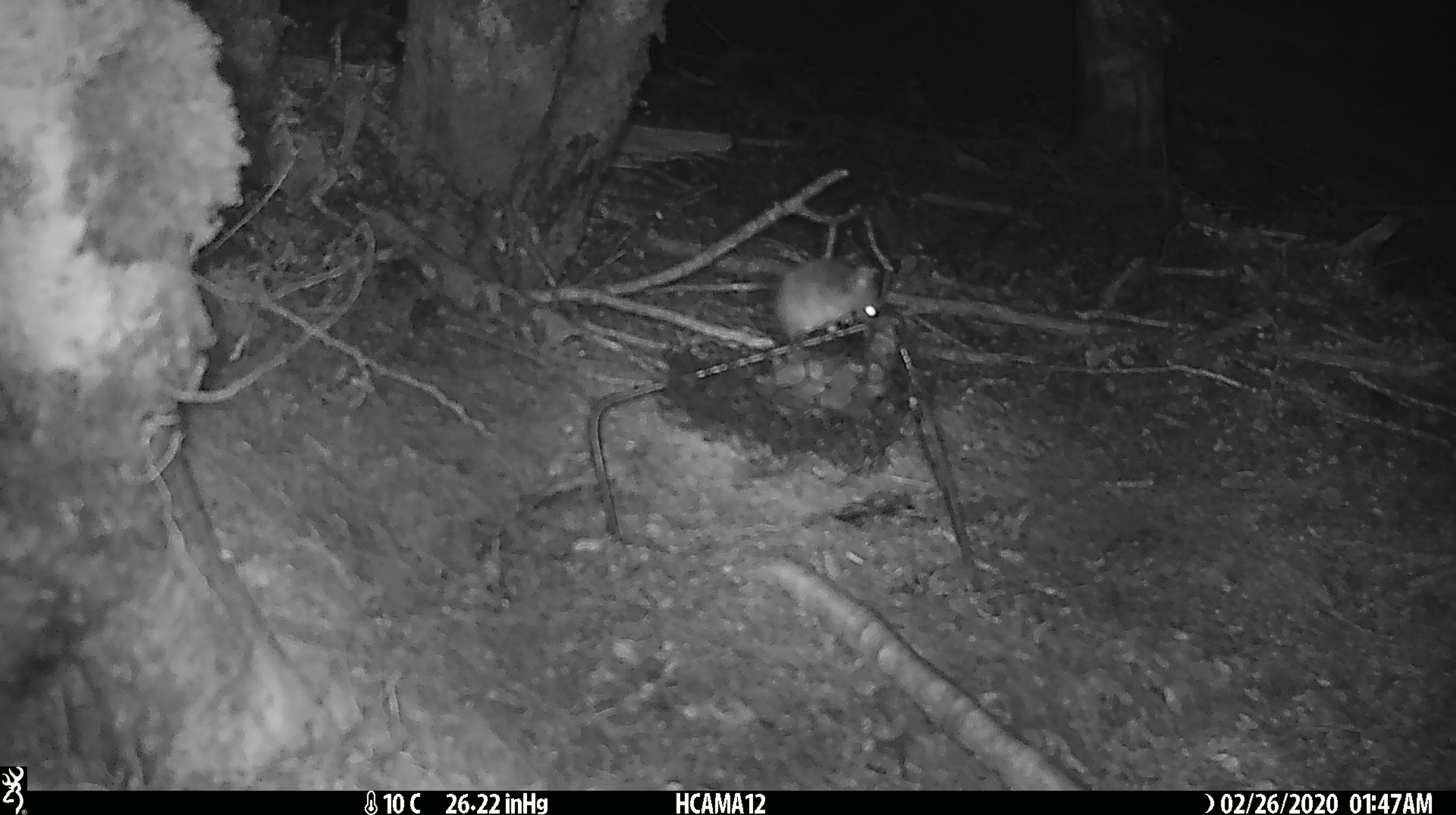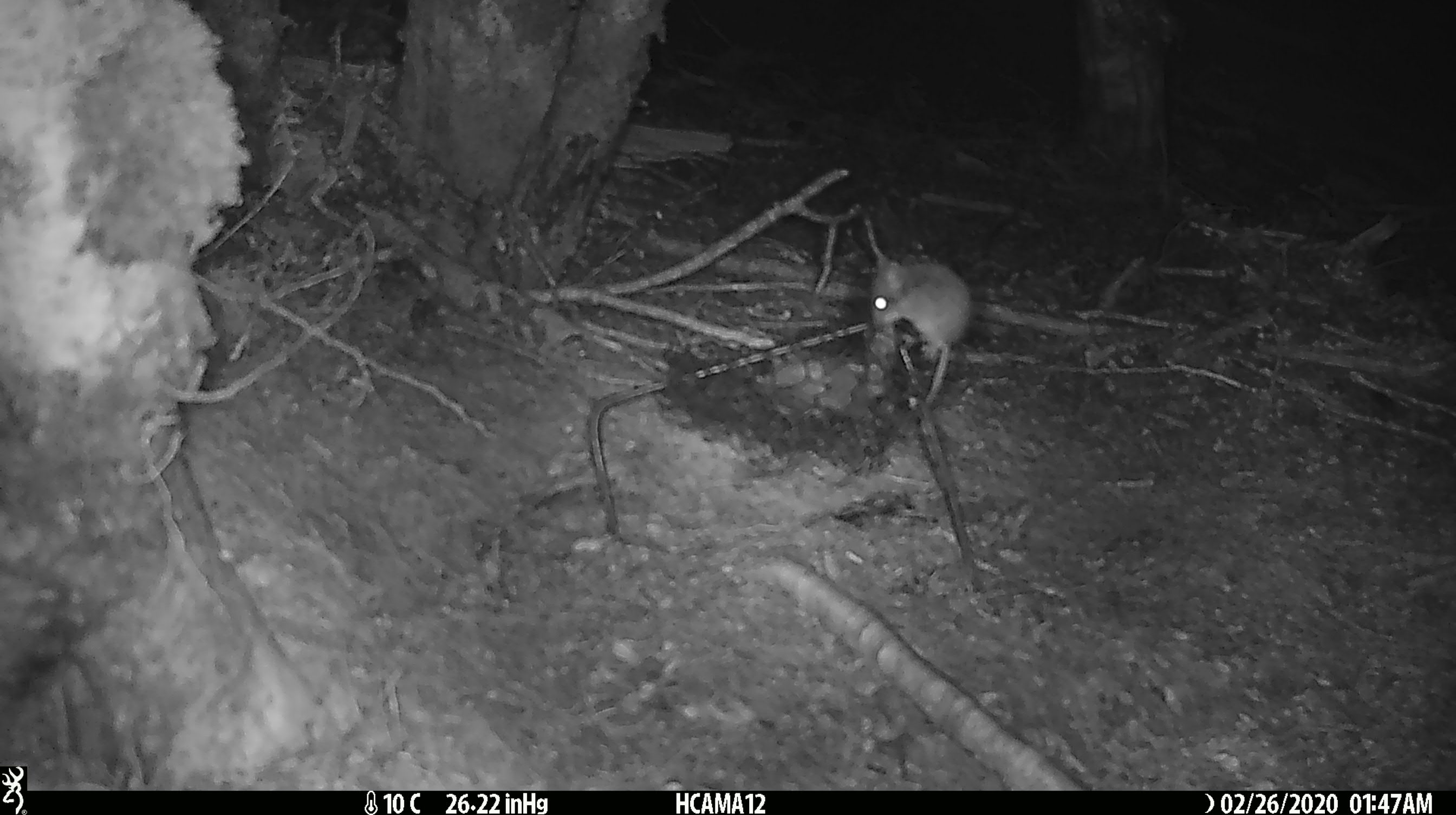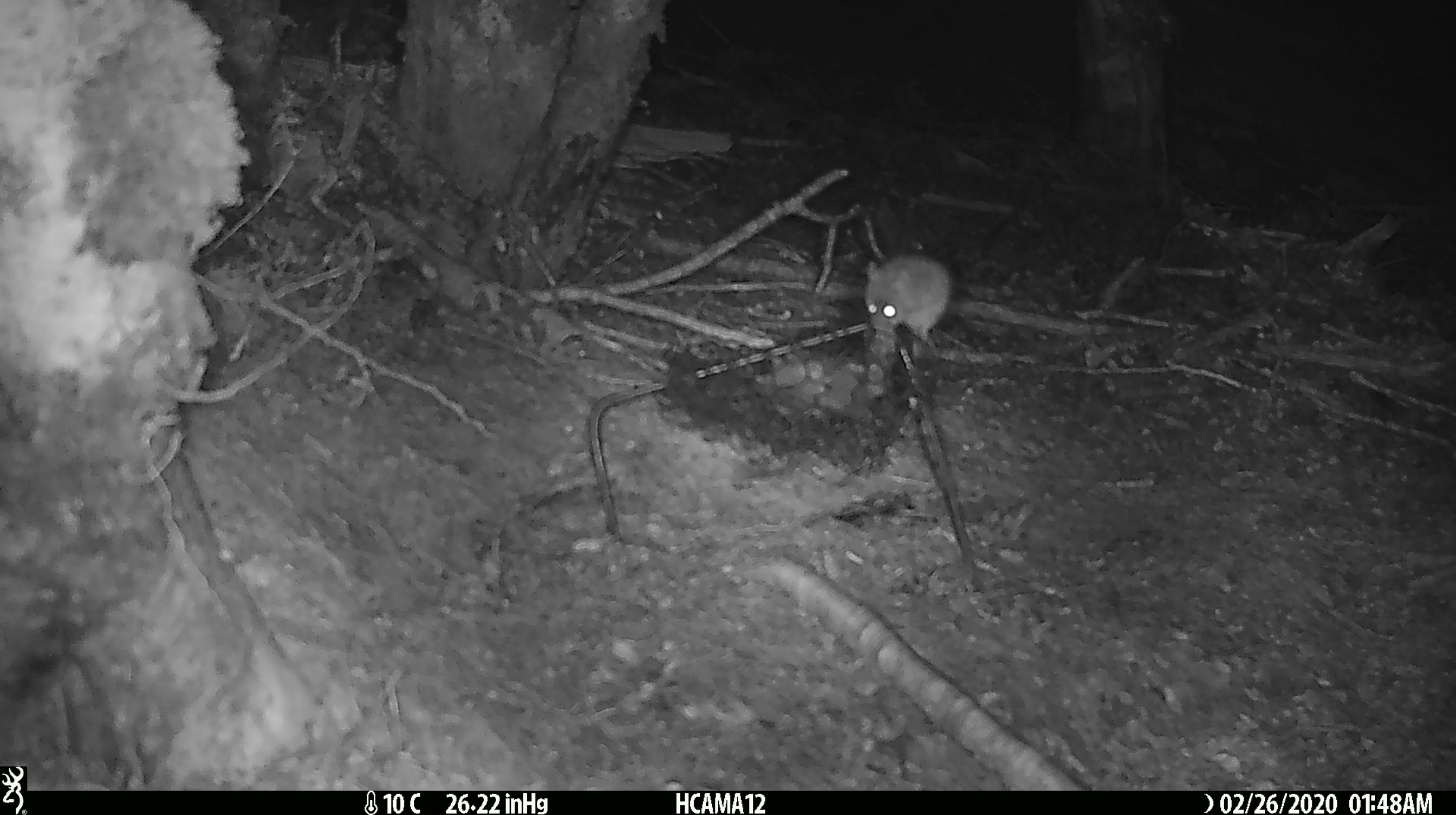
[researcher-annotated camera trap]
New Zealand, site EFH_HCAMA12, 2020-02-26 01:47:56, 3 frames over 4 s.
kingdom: Animalia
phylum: Chordata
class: Mammalia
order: Rodentia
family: Muridae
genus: Mus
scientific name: Mus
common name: mouse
Mouse (Mus).